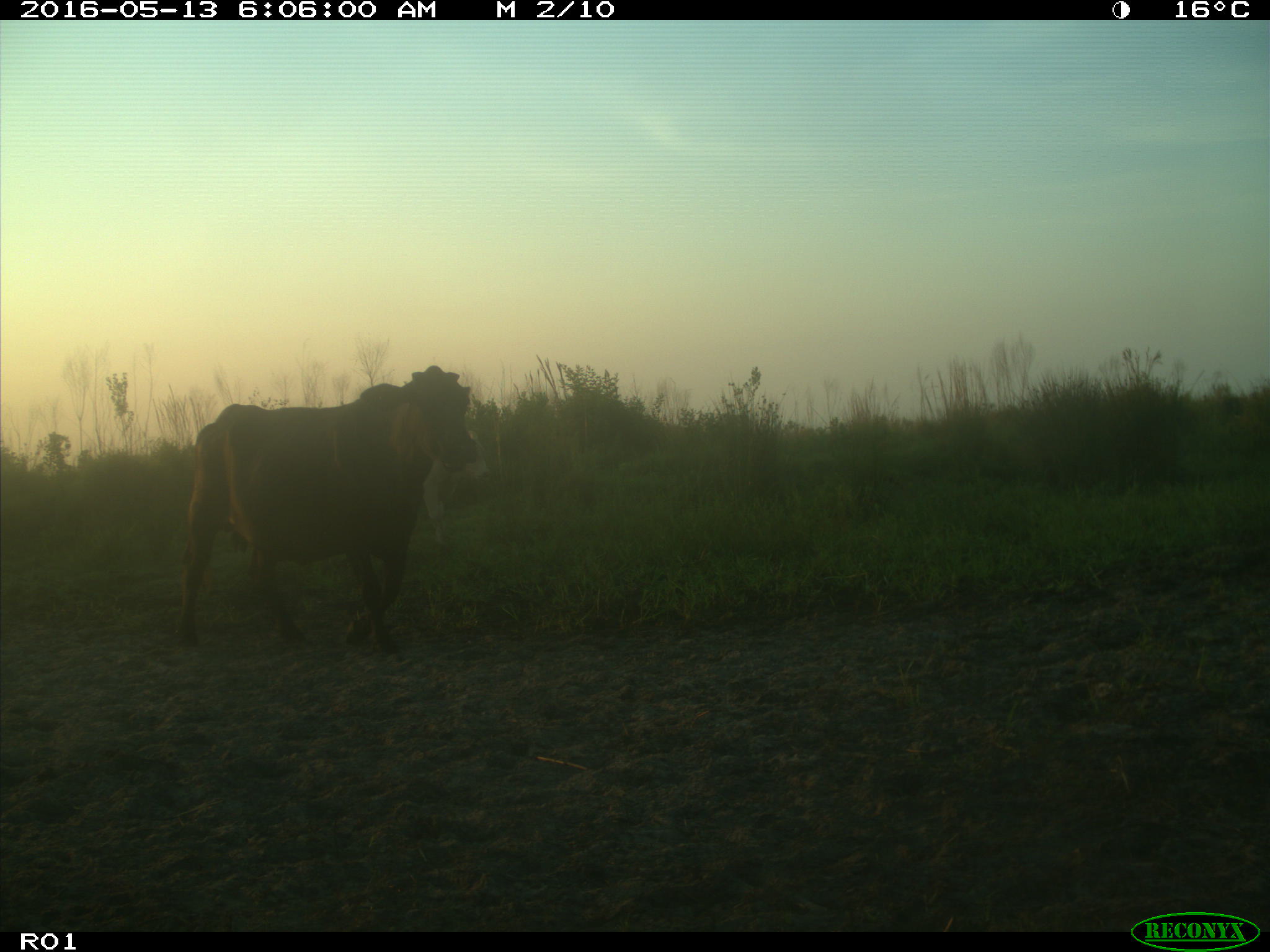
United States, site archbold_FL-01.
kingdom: Animalia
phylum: Chordata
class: Mammalia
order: Artiodactyla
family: Bovidae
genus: Bos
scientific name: Bos taurus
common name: domestic cow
Bos taurus (domestic cow).